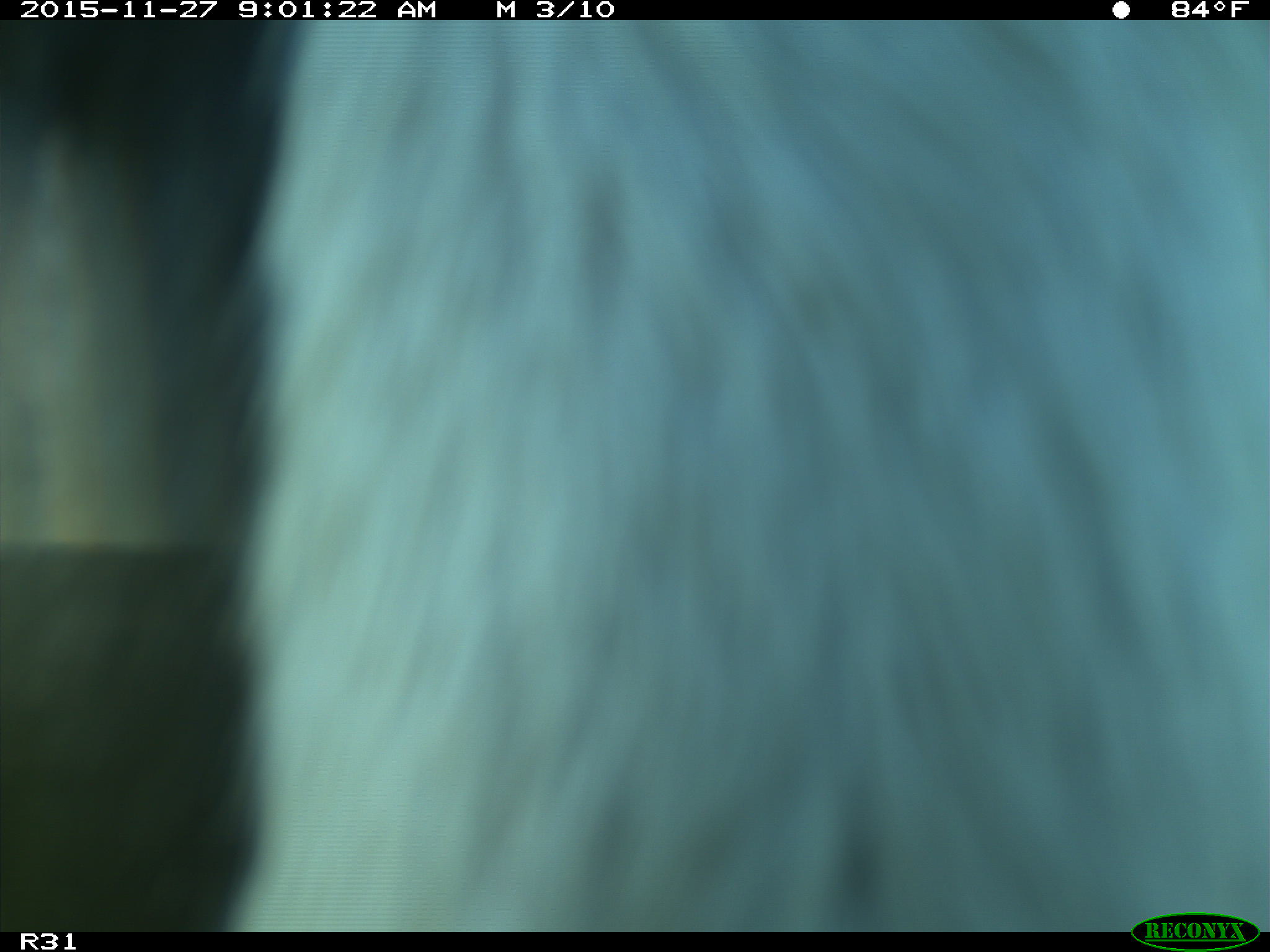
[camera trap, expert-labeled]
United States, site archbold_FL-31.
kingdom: Animalia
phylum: Chordata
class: Mammalia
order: Artiodactyla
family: Bovidae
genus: Bos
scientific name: Bos taurus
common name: domestic cow